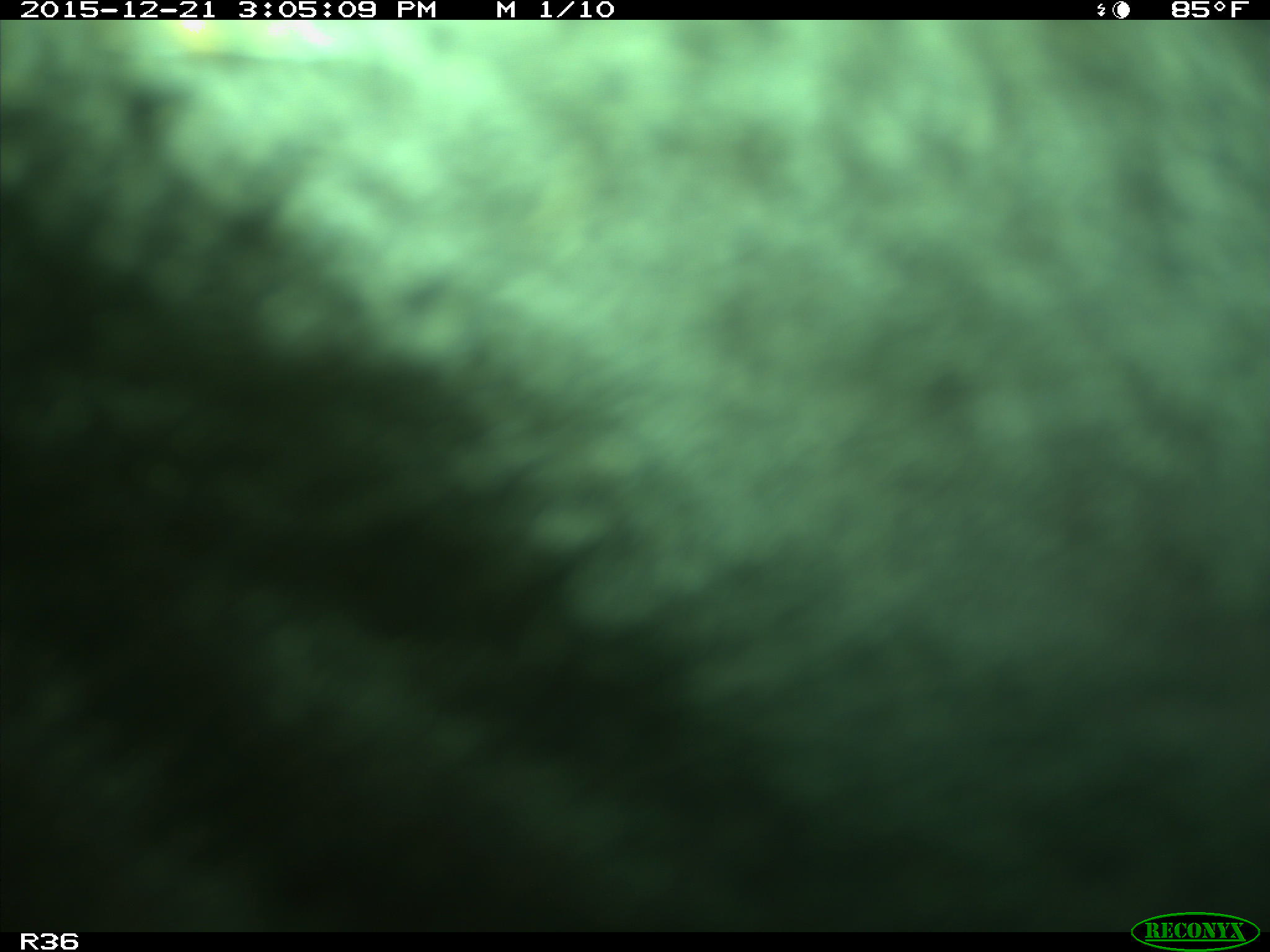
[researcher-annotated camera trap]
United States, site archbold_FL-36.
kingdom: Animalia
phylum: Chordata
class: Mammalia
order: Artiodactyla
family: Bovidae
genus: Bos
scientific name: Bos taurus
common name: domestic cow